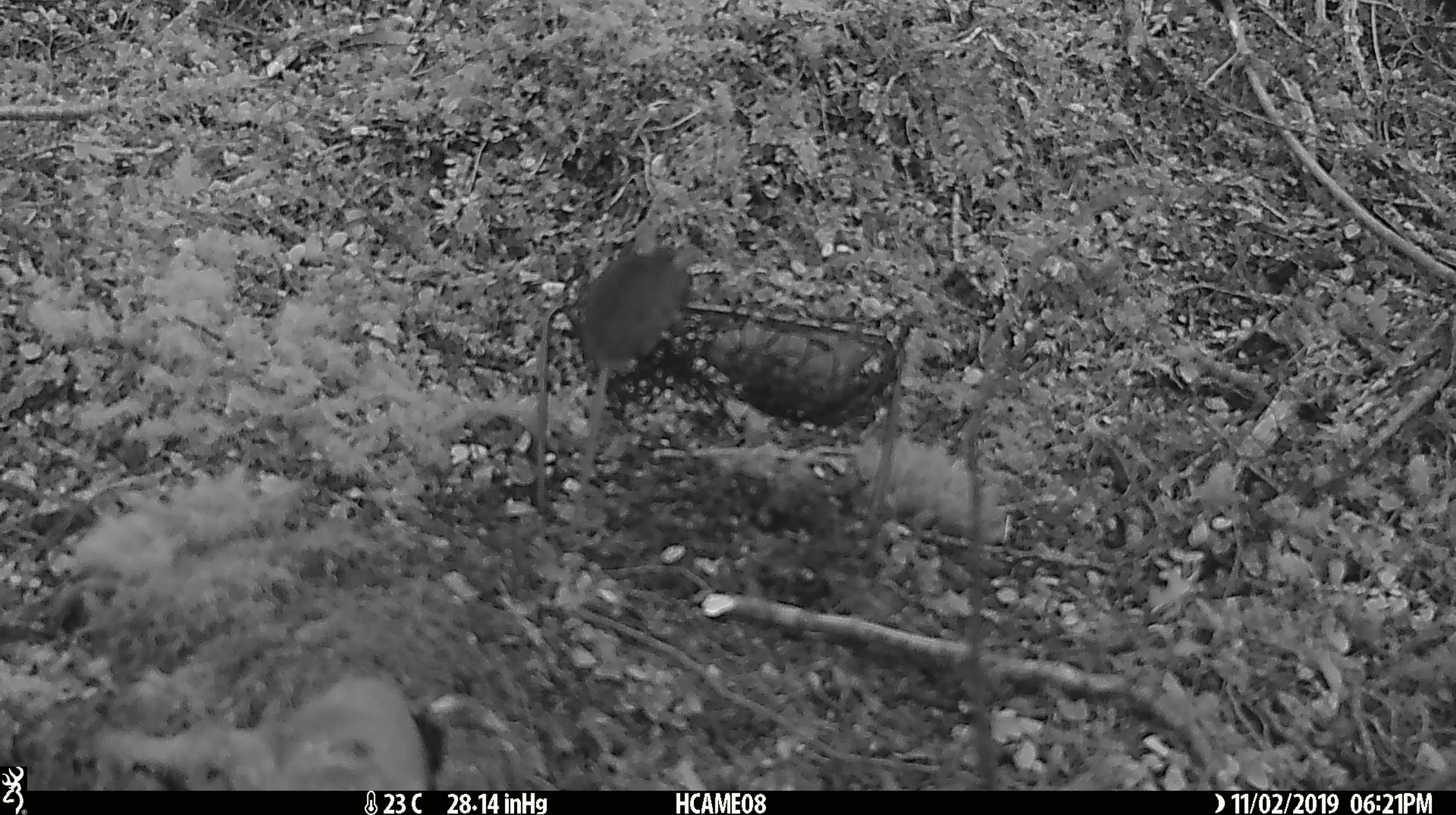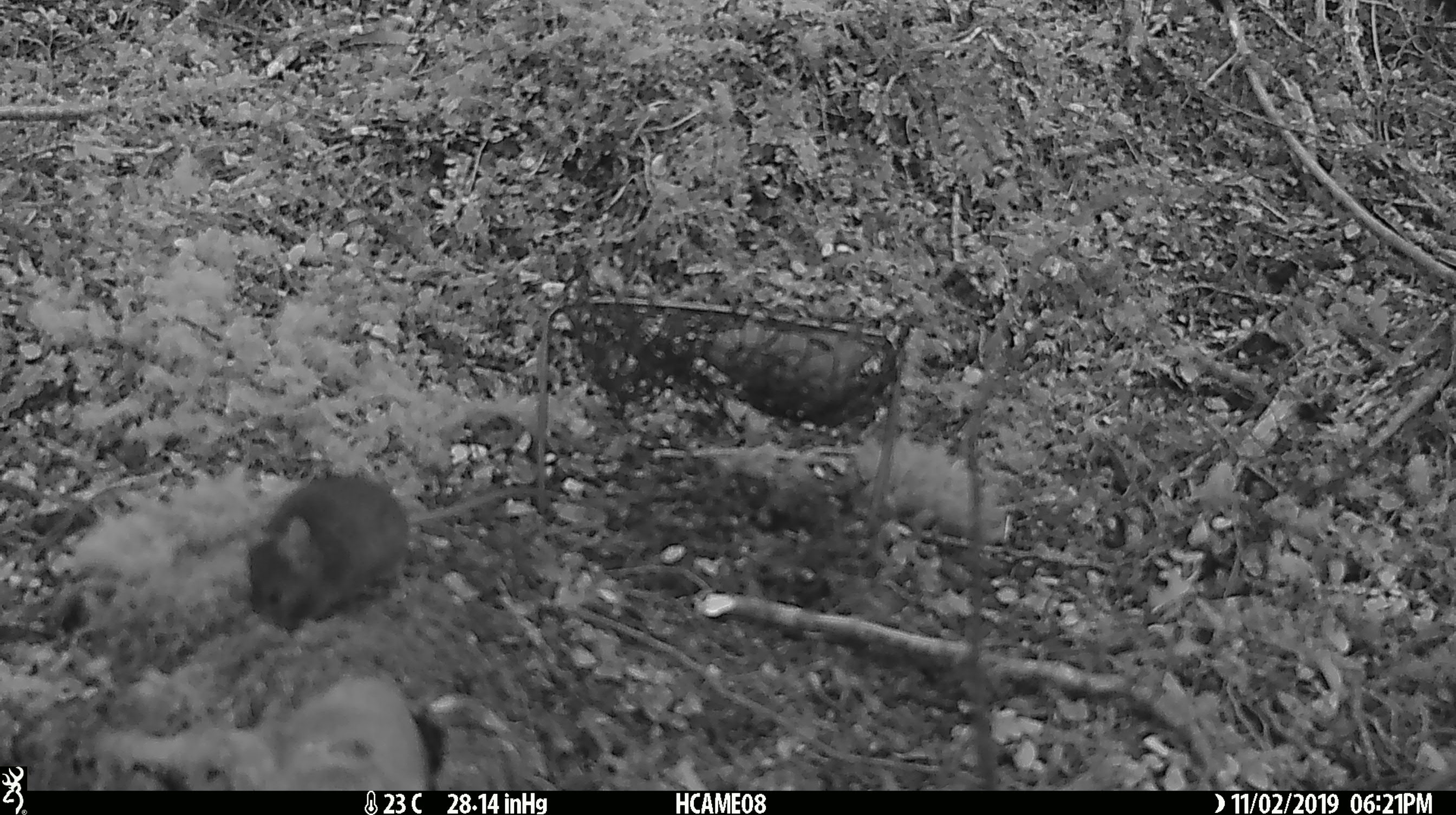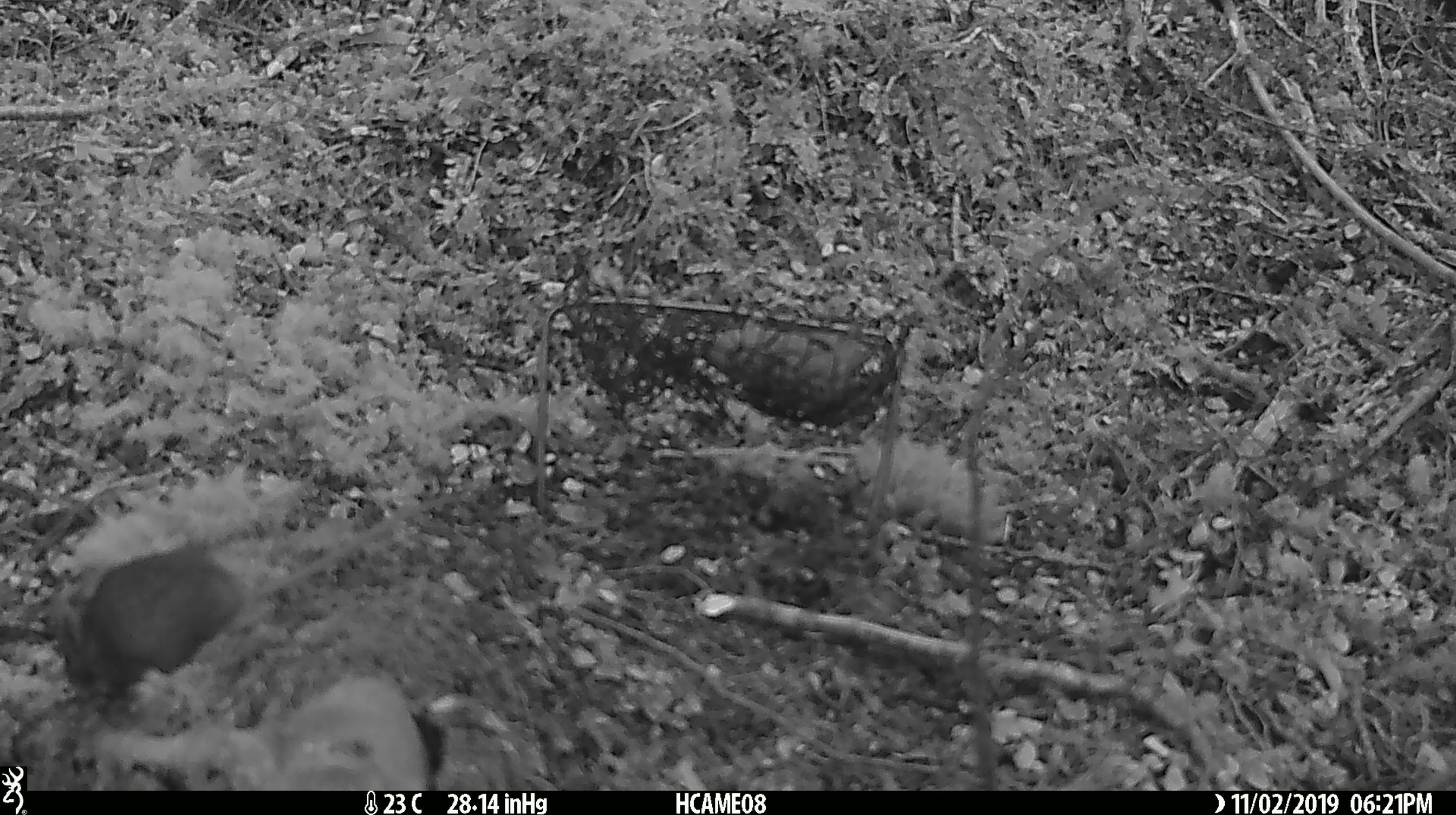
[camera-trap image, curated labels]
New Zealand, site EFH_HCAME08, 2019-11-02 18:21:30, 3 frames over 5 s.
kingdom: Animalia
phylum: Chordata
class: Mammalia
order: Rodentia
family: Muridae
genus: Mus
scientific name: Mus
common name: mouse